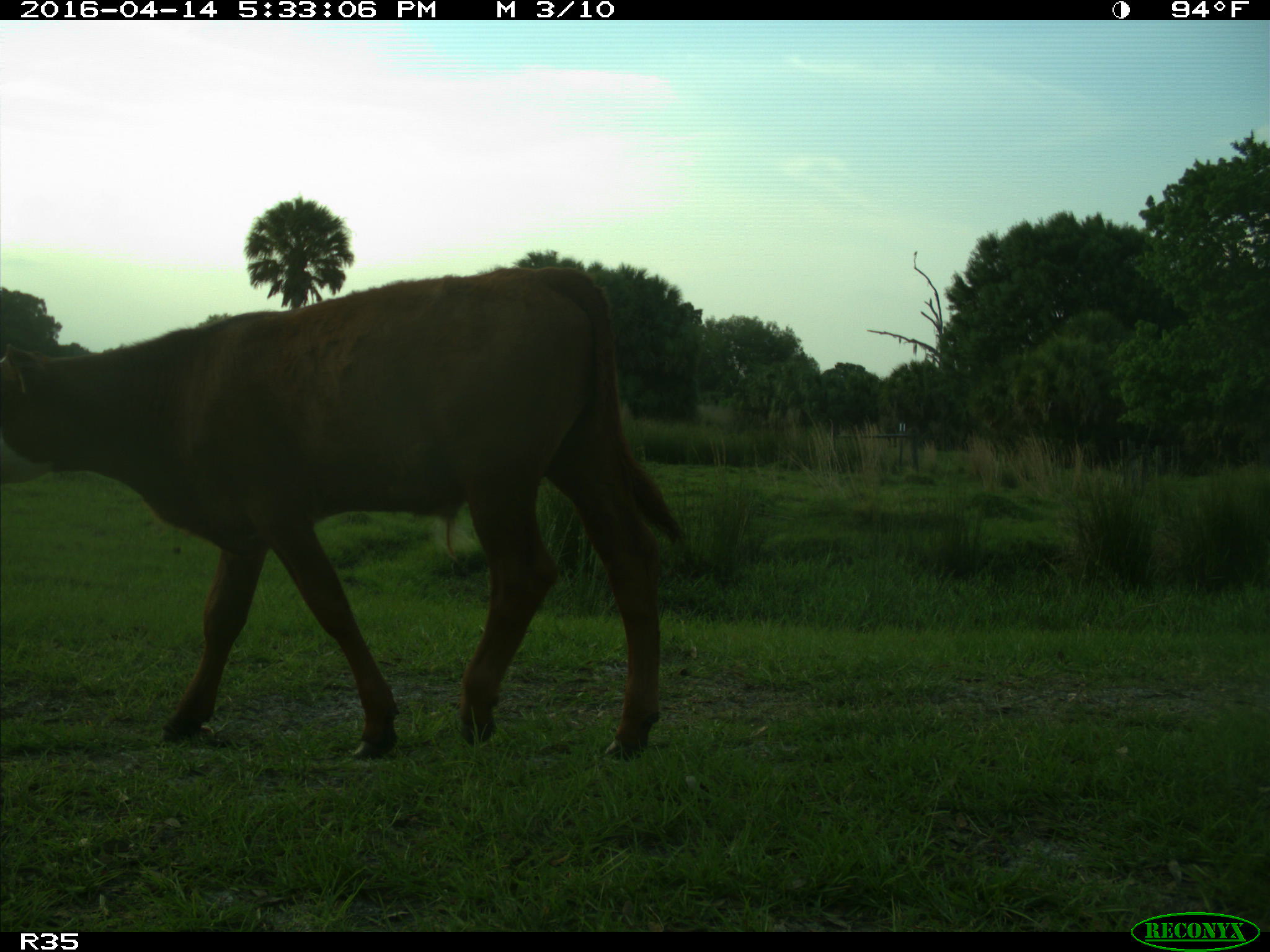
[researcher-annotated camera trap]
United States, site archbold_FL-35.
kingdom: Animalia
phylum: Chordata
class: Mammalia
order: Artiodactyla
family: Bovidae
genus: Bos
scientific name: Bos taurus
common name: domestic cow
Bos taurus (domestic cow).